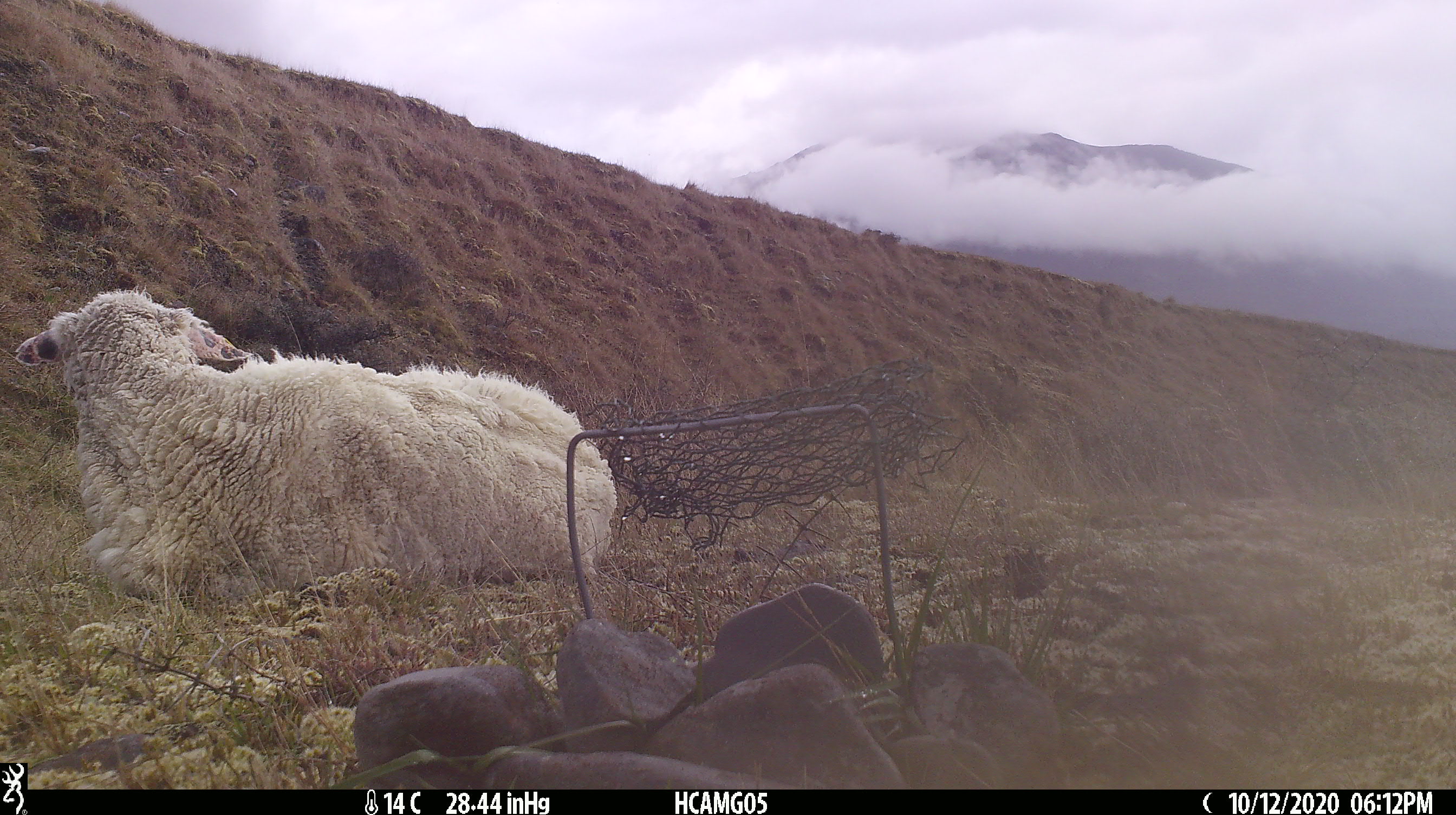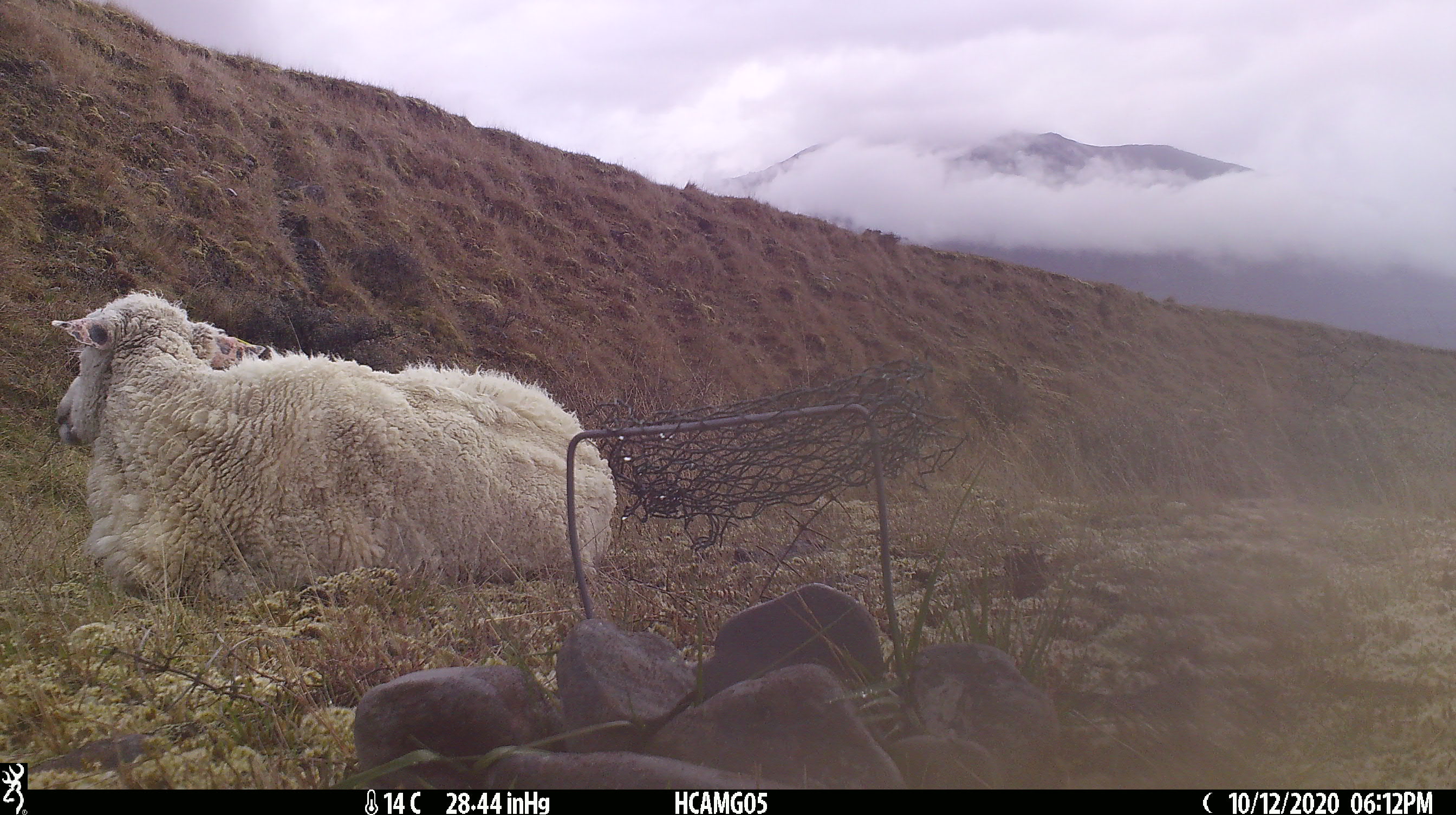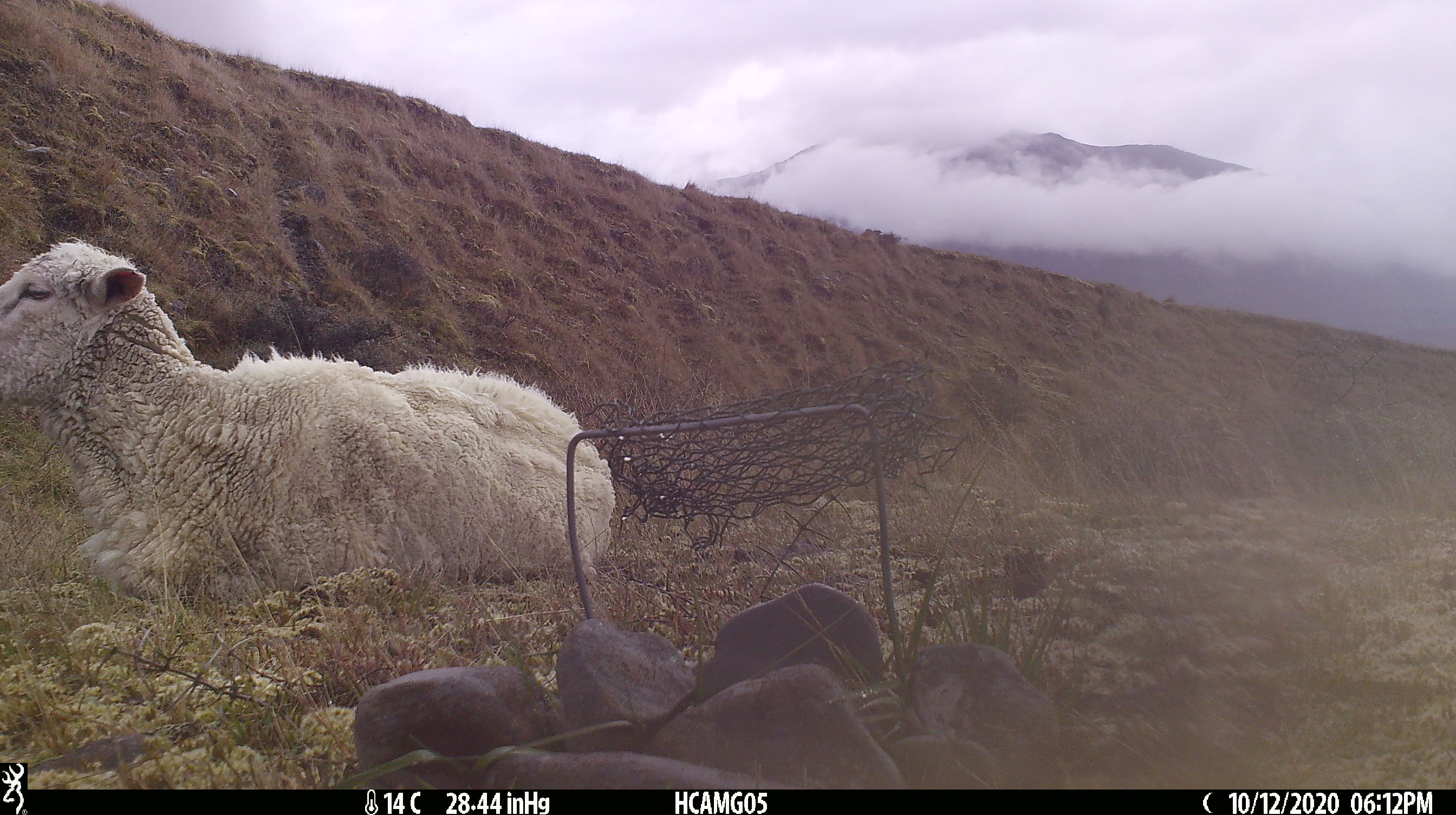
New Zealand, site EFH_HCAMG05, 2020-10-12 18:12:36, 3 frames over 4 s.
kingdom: Animalia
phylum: Chordata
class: Mammalia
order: Artiodactyla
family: Bovidae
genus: Ovis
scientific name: Ovis aries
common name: domestic sheep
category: sheep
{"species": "sheep (domestic sheep) (Ovis aries)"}